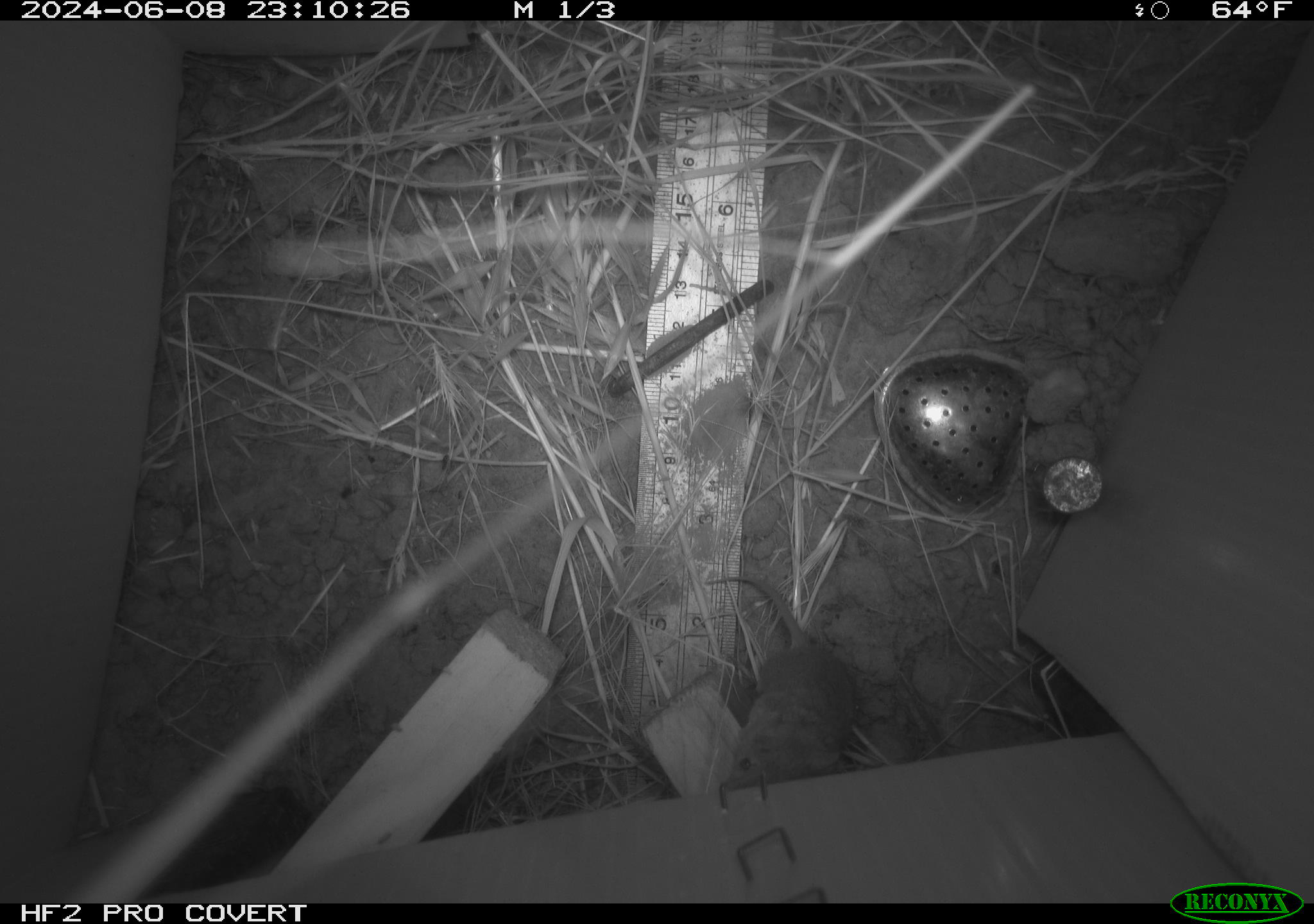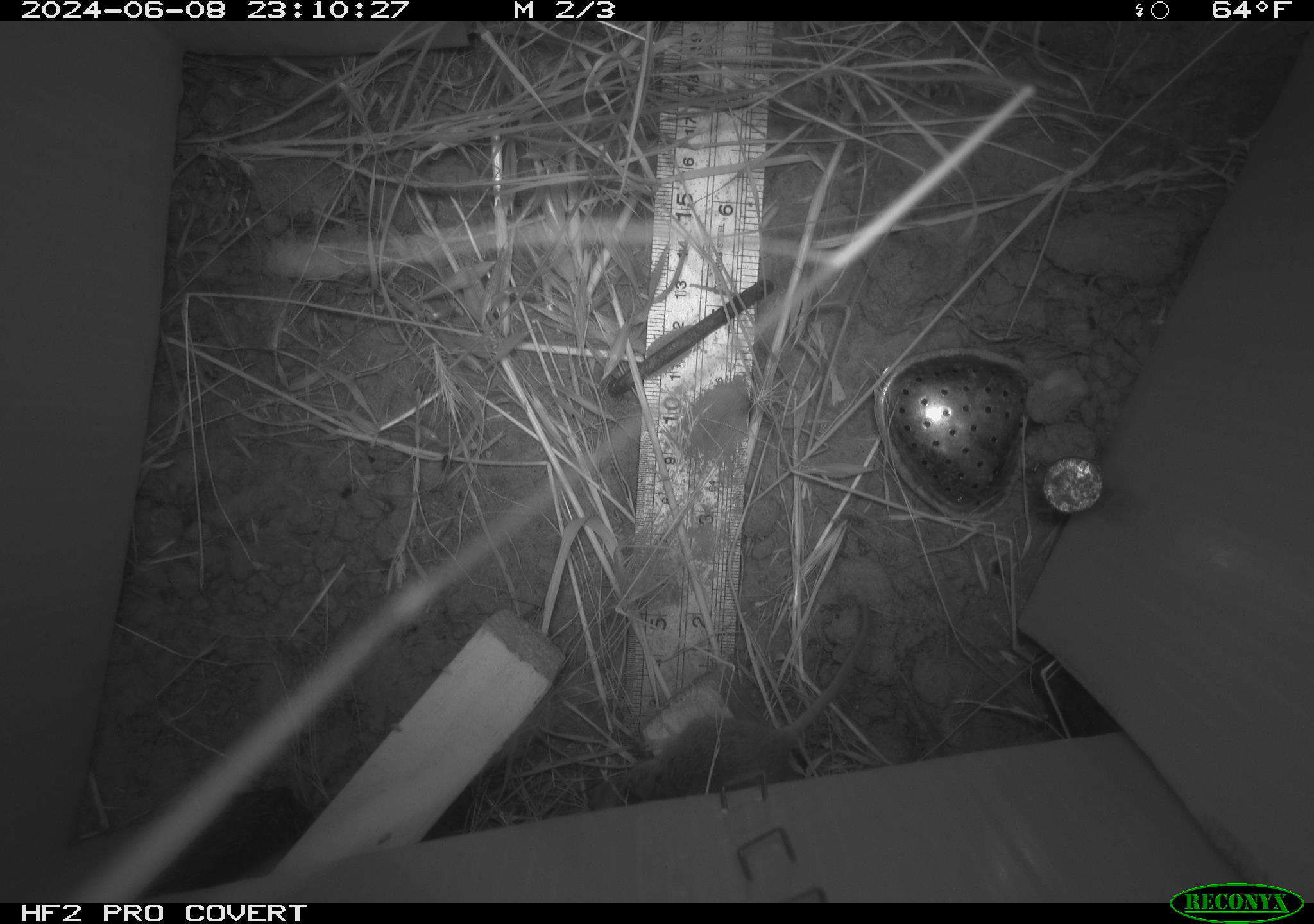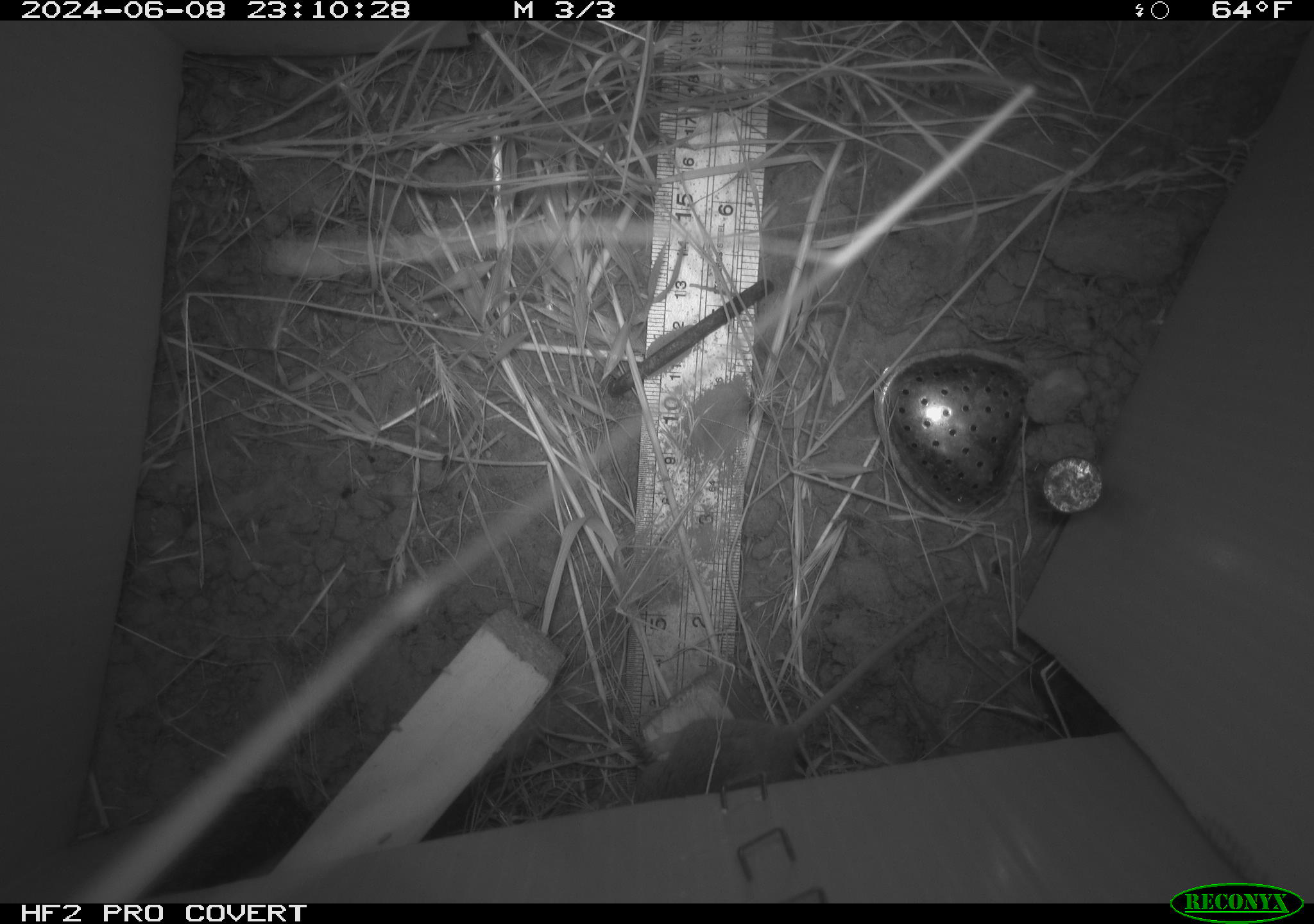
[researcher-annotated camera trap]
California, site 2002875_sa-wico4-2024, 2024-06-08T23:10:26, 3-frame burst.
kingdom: Animalia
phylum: Chordata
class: Mammalia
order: Rodentia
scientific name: Rodentia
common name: mouse species